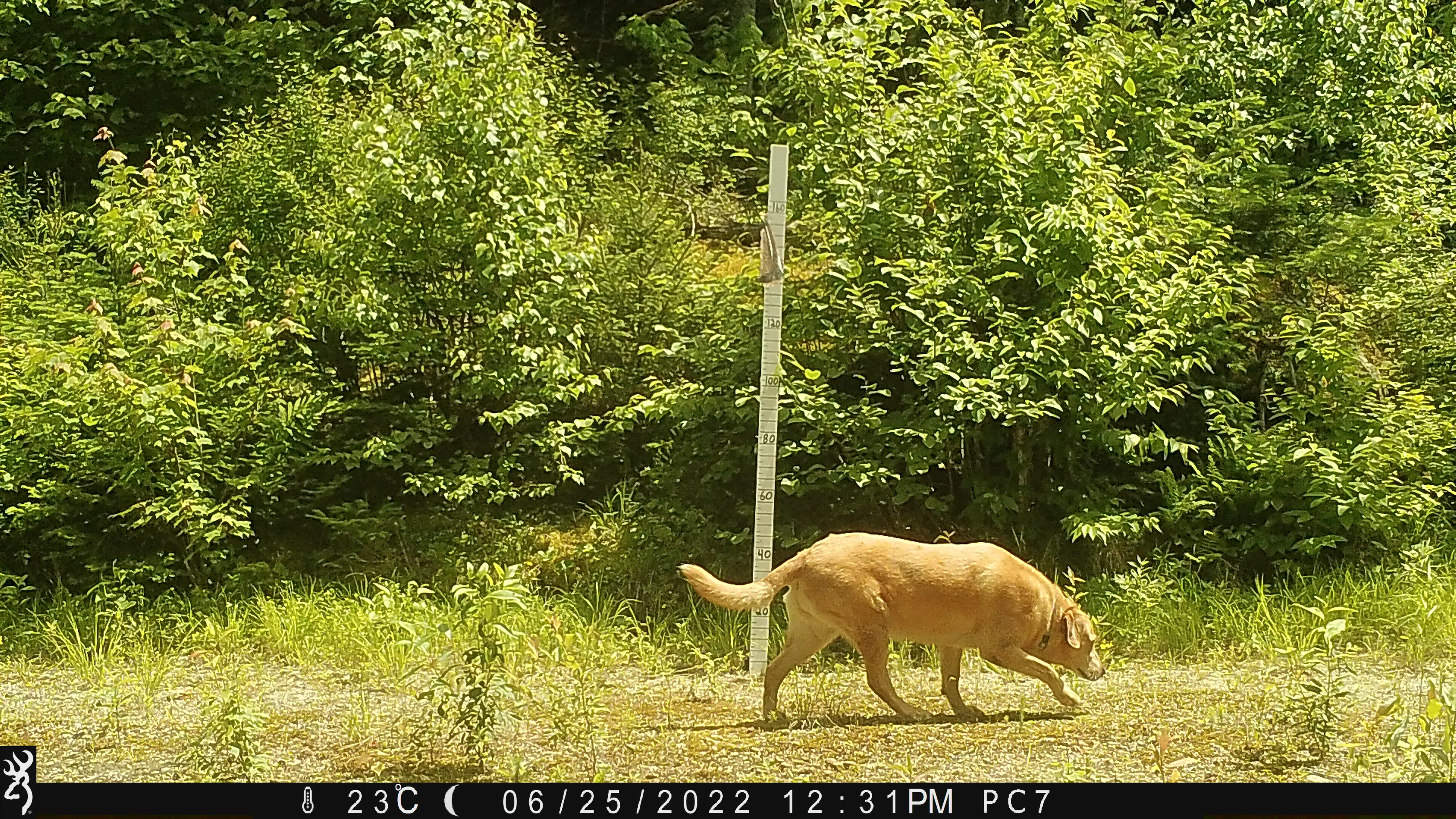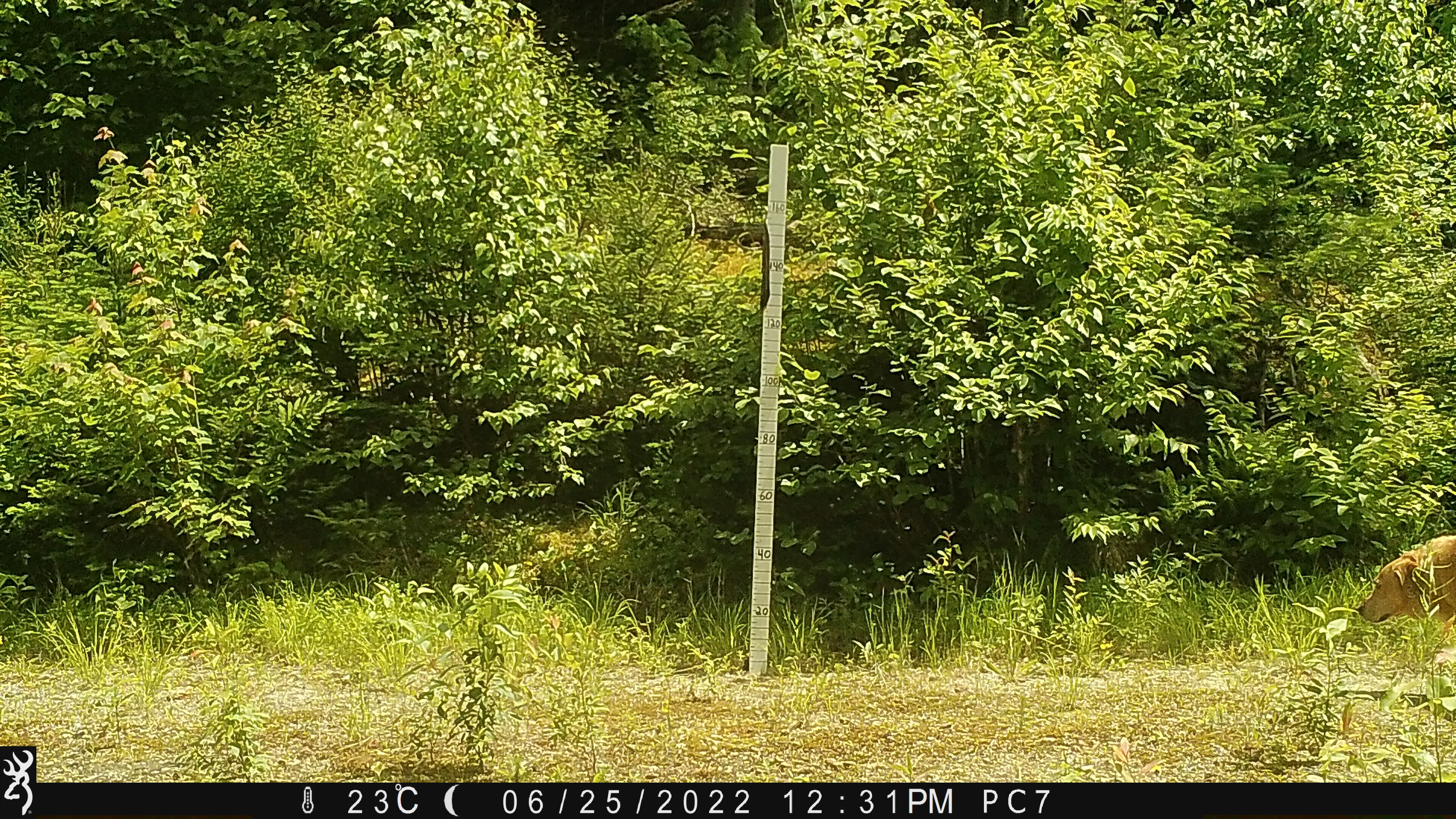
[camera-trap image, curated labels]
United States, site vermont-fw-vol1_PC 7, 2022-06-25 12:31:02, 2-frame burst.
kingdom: Animalia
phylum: Chordata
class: Mammalia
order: Carnivora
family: Canidae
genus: Canis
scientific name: Canis familiaris familiaris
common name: domestic dog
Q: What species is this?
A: Domestic dog (Canis familiaris familiaris).